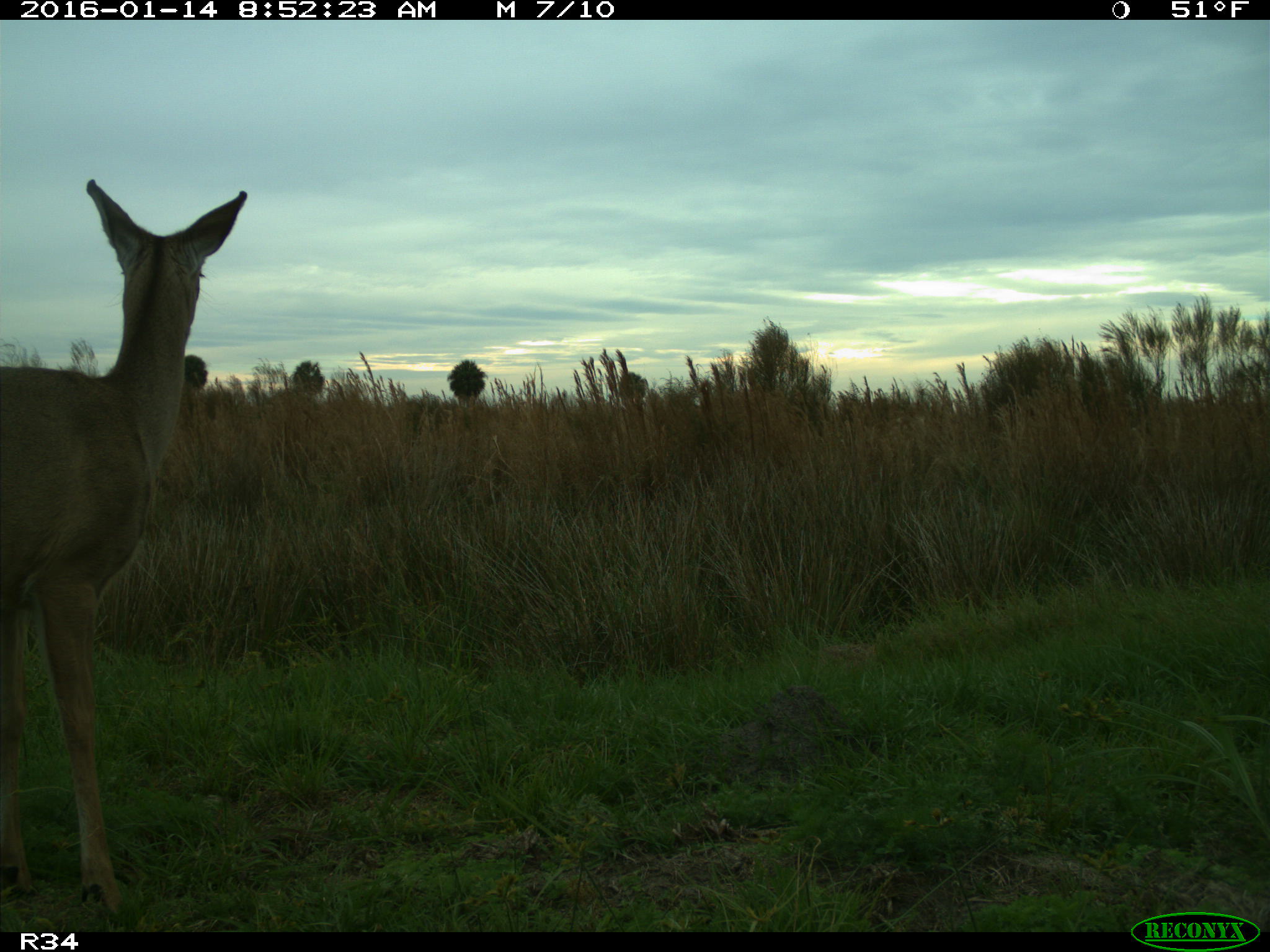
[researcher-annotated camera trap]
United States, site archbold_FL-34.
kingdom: Animalia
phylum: Chordata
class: Mammalia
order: Artiodactyla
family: Cervidae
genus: Odocoileus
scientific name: Odocoileus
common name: deer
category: unidentified deer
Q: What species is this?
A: Unidentified deer (deer) (Odocoileus).